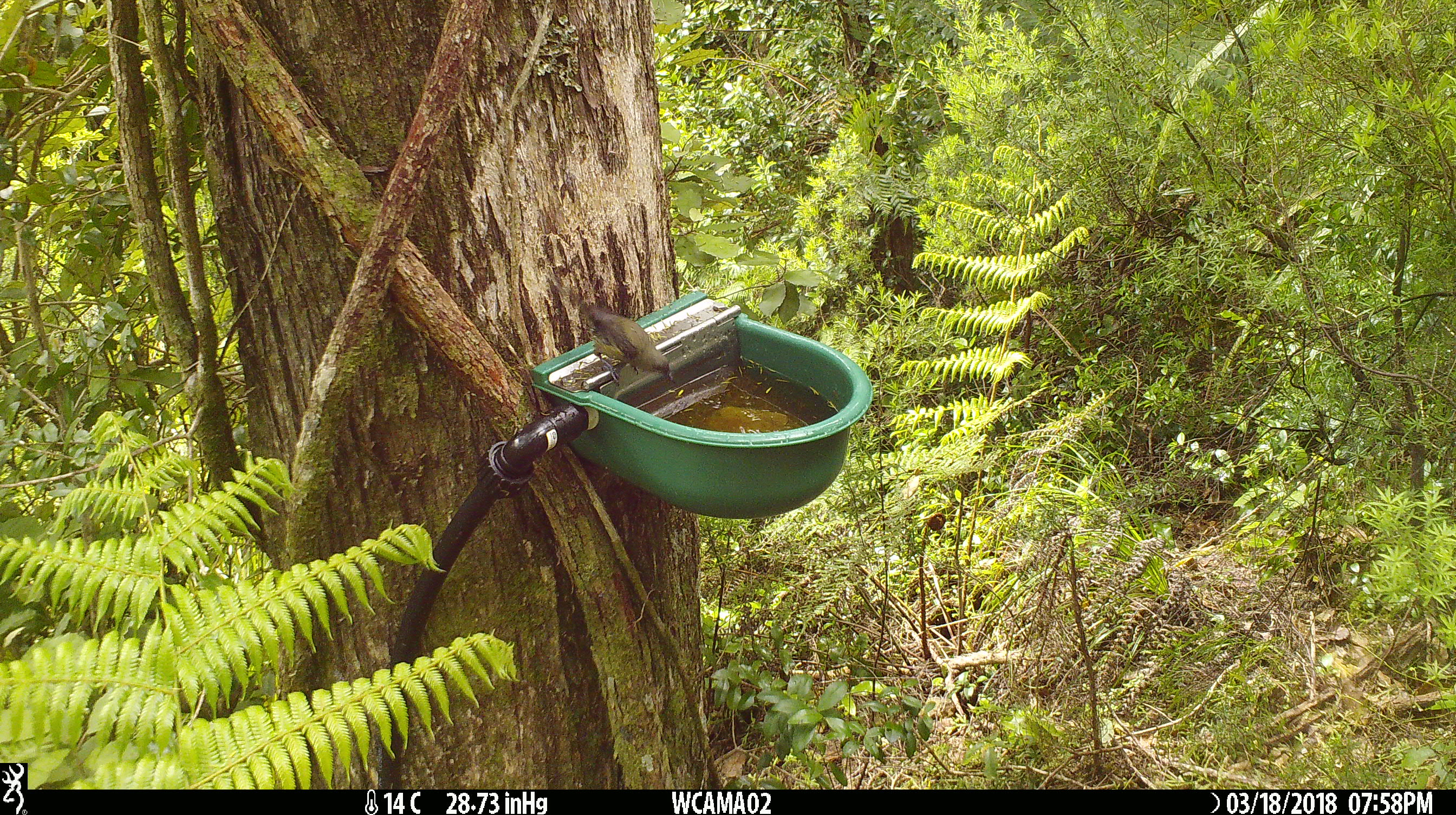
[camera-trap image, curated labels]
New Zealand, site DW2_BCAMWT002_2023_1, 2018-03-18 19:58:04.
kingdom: Animalia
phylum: Chordata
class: Aves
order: Passeriformes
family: Meliphagidae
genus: Anthornis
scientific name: Anthornis melanura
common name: new zealand bellbird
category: bellbird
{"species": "bellbird (new zealand bellbird) (Anthornis melanura)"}